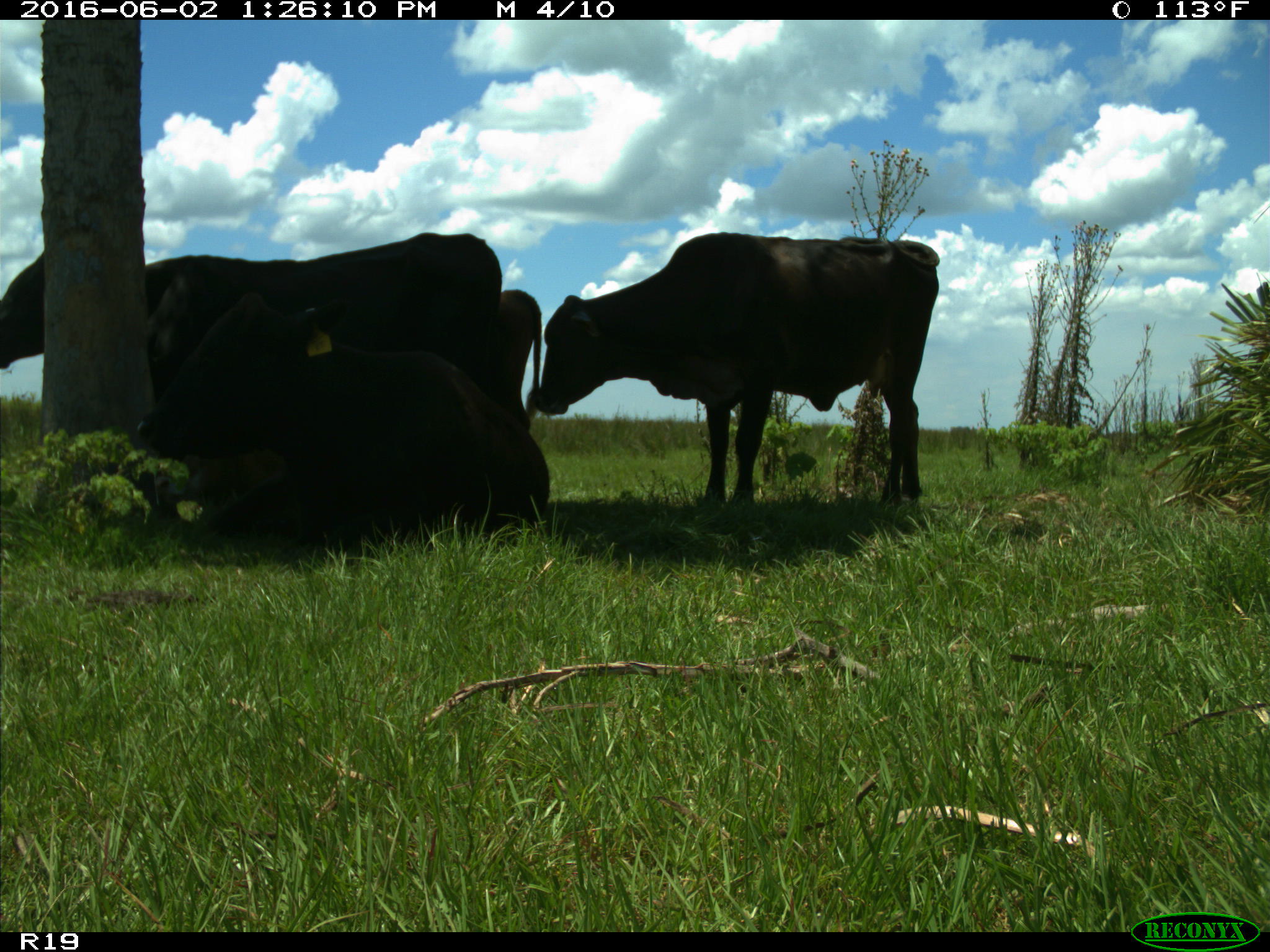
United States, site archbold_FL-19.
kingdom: Animalia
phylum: Chordata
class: Mammalia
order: Artiodactyla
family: Bovidae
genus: Bos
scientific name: Bos taurus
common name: domestic cow